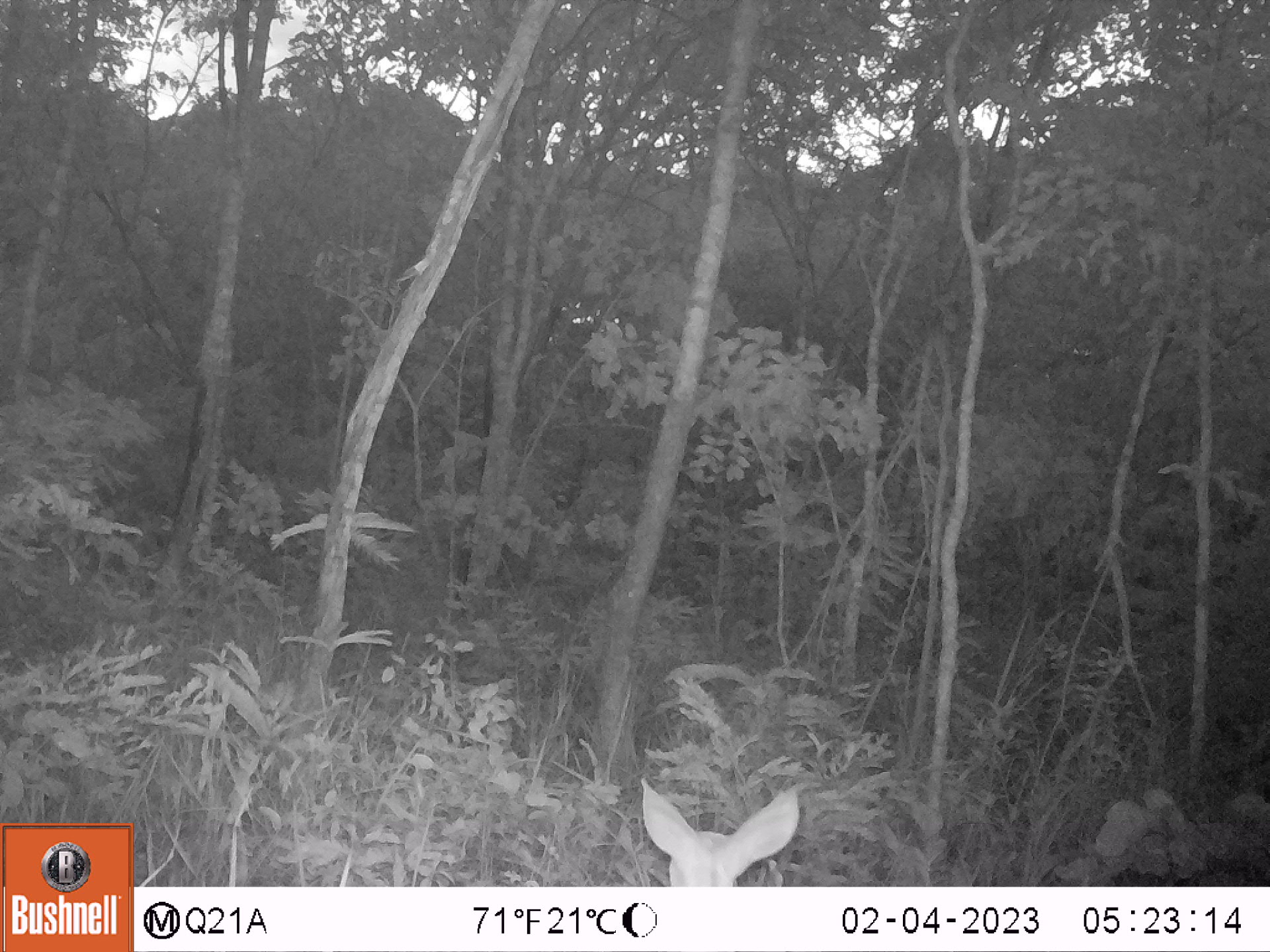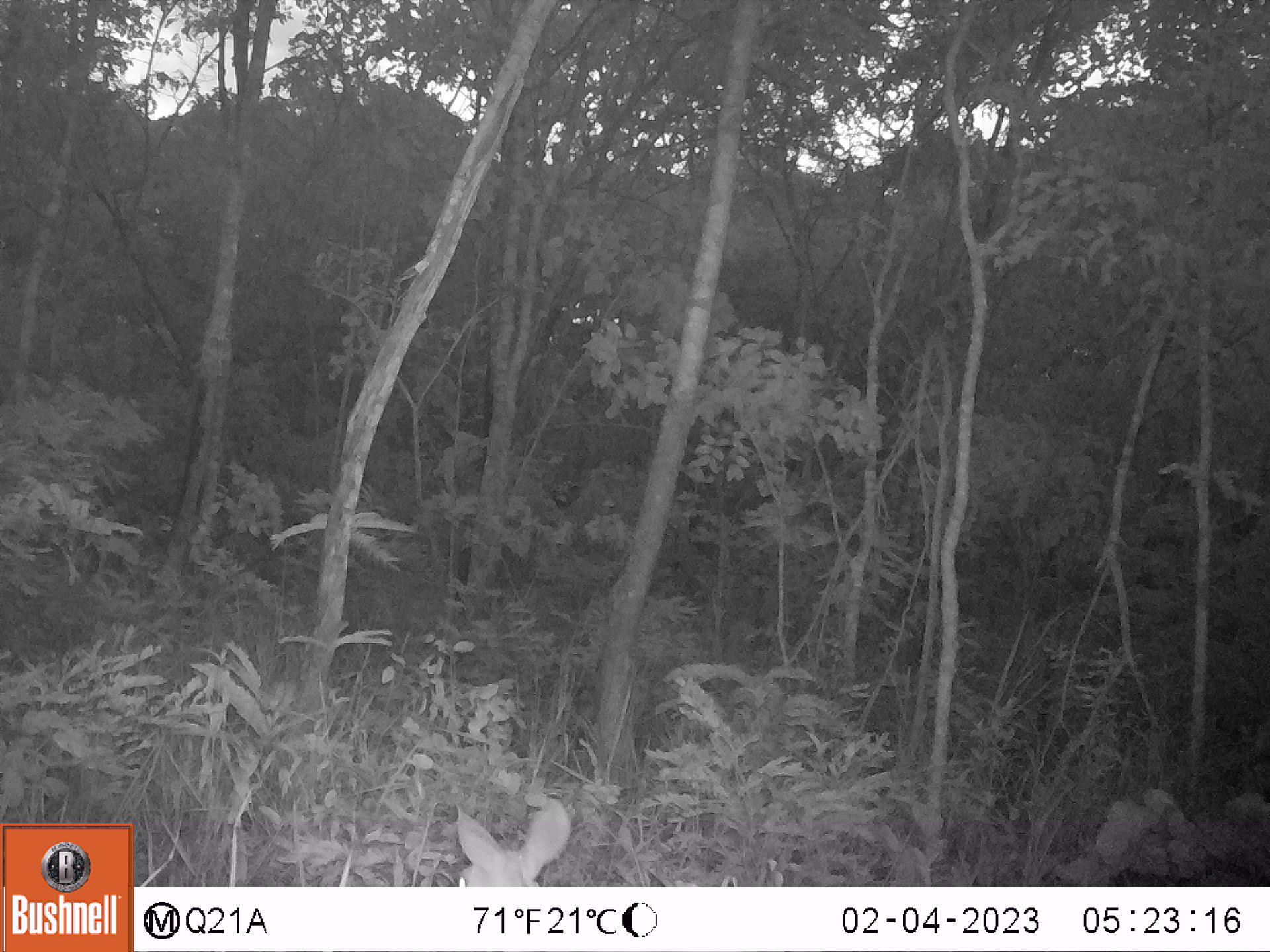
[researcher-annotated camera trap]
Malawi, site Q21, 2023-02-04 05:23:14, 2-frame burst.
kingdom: Animalia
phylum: Chordata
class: Mammalia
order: Artiodactyla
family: Bovidae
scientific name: Antilopinae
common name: small antelope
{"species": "small antelope (Antilopinae)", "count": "1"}